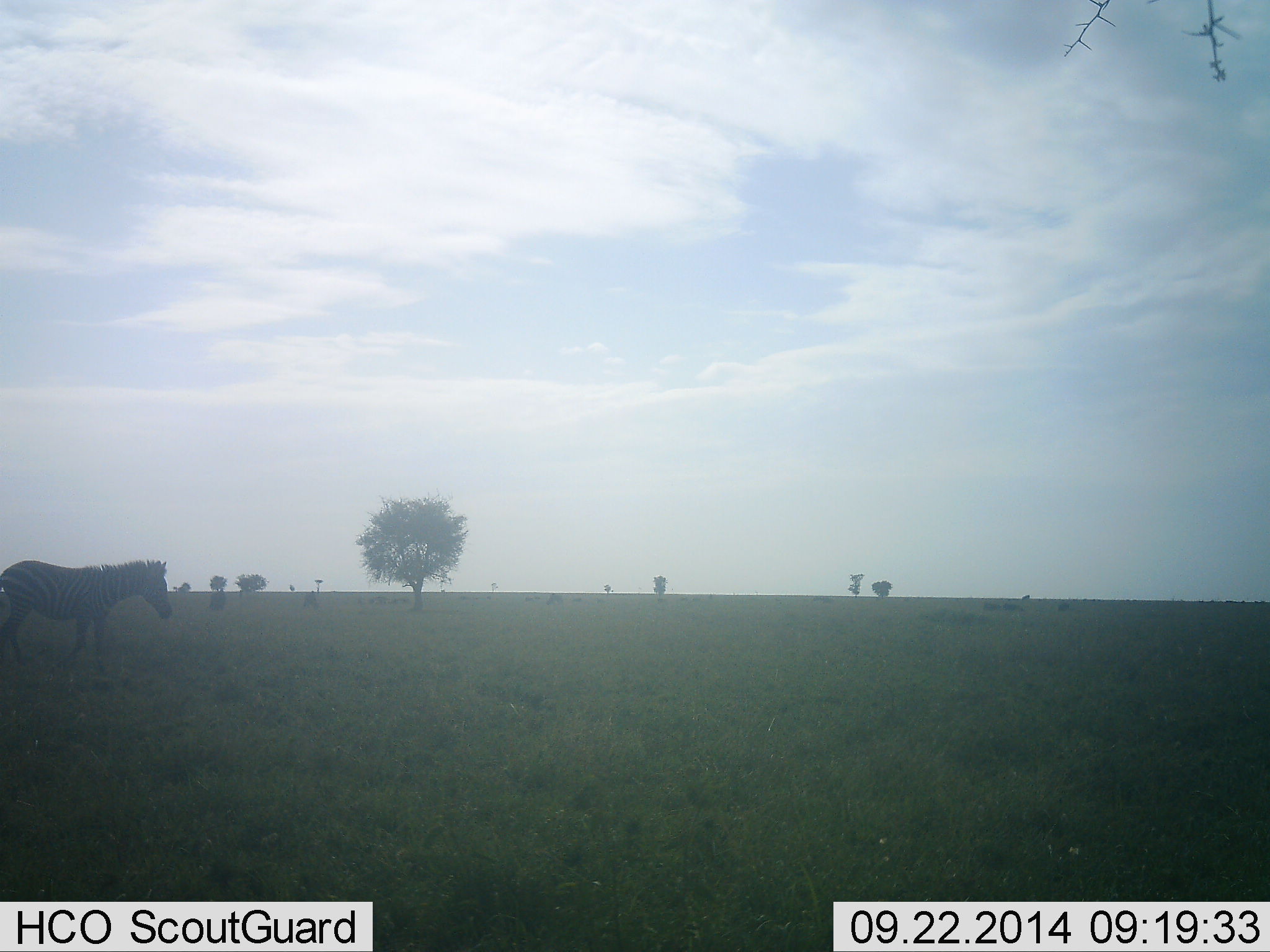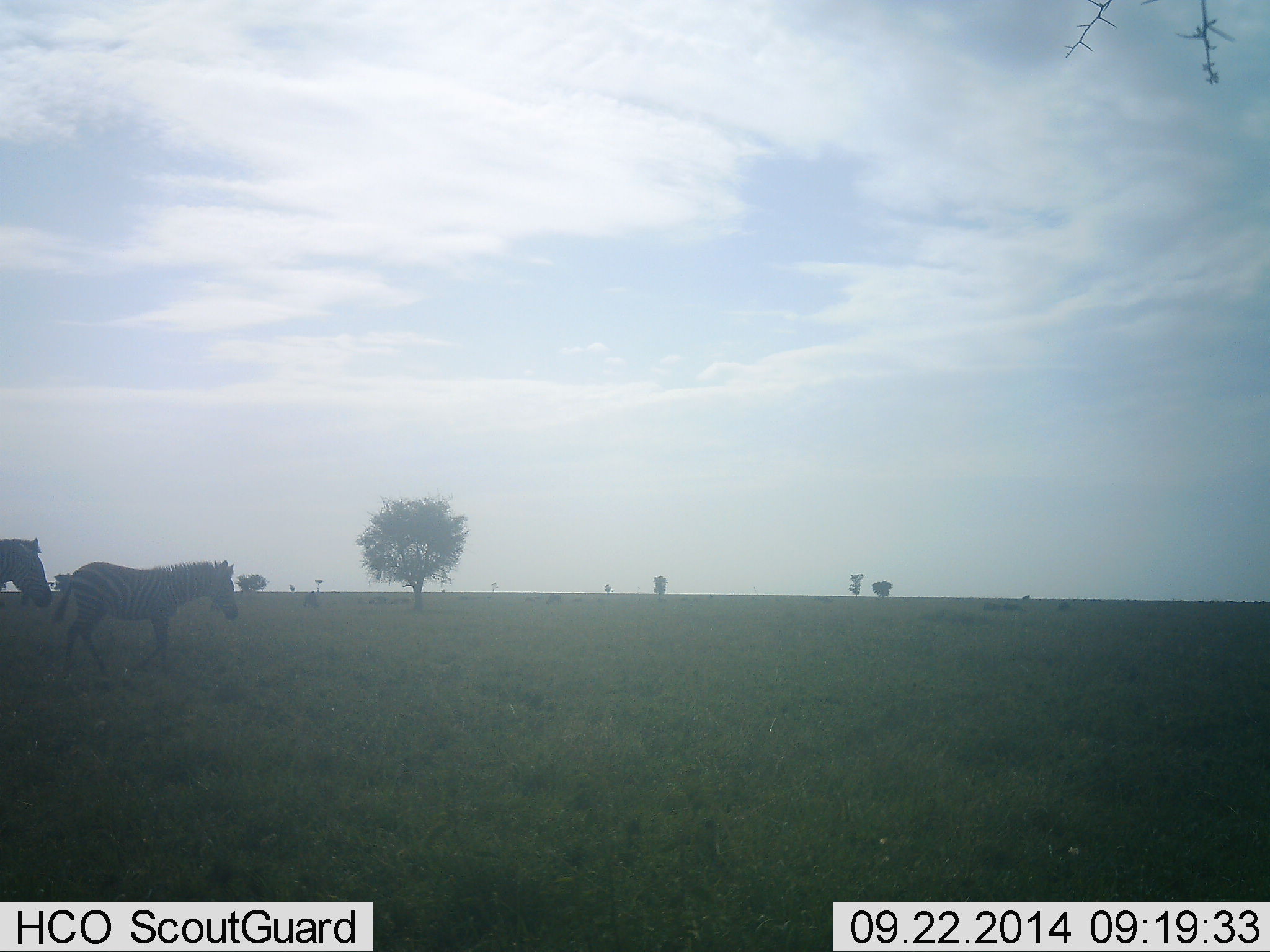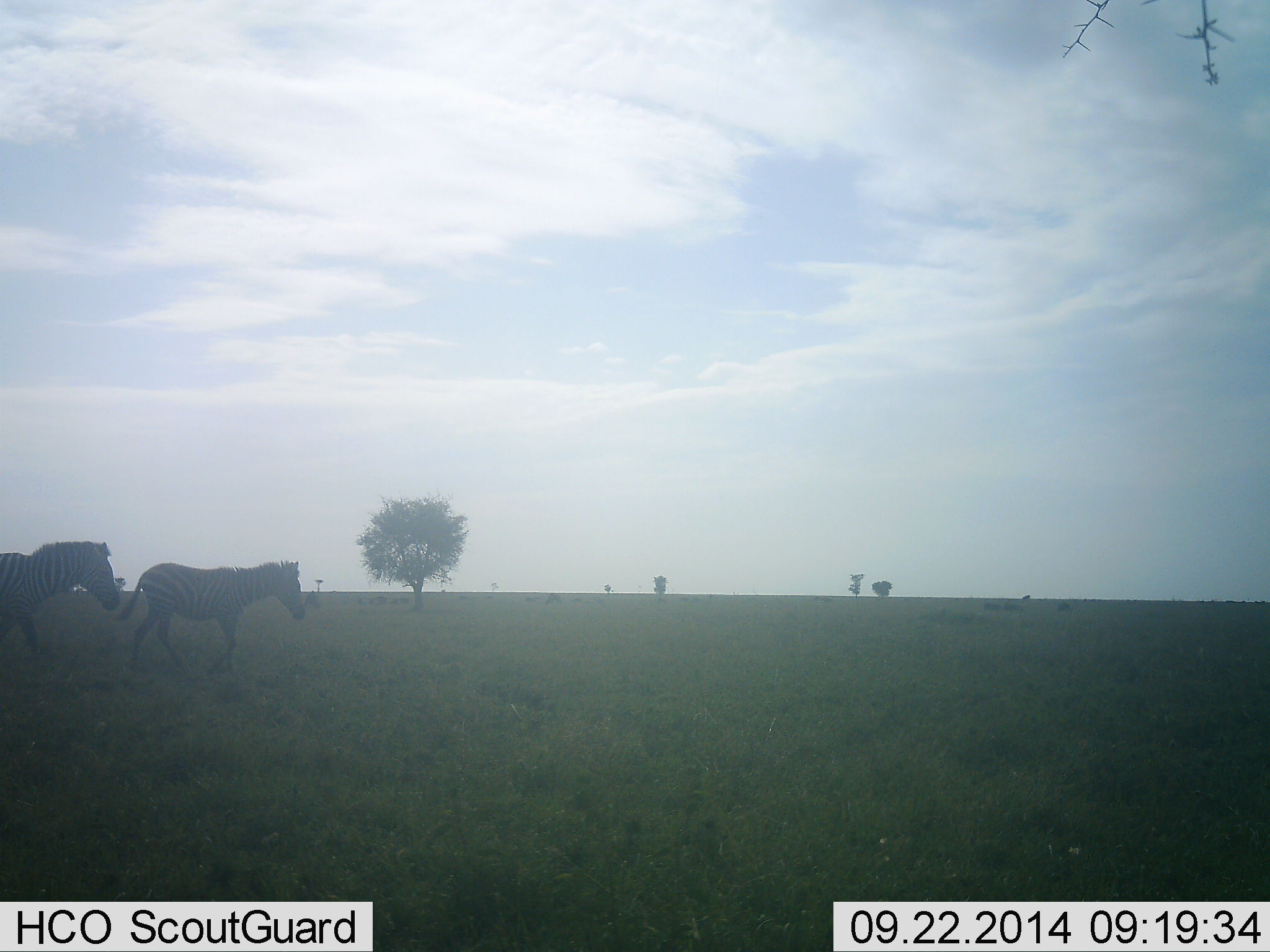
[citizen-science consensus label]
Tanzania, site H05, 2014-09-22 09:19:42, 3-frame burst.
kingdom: Animalia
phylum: Chordata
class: Mammalia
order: Perissodactyla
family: Equidae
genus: Equus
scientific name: Equus quagga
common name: plains zebra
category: zebra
Zebra (plains zebra) (Equus quagga), count 2. Behavior (volunteer vote fractions): standing 10%, resting 0%, moving 90%, interacting 0%. Young present (vote fraction): 0%. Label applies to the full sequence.